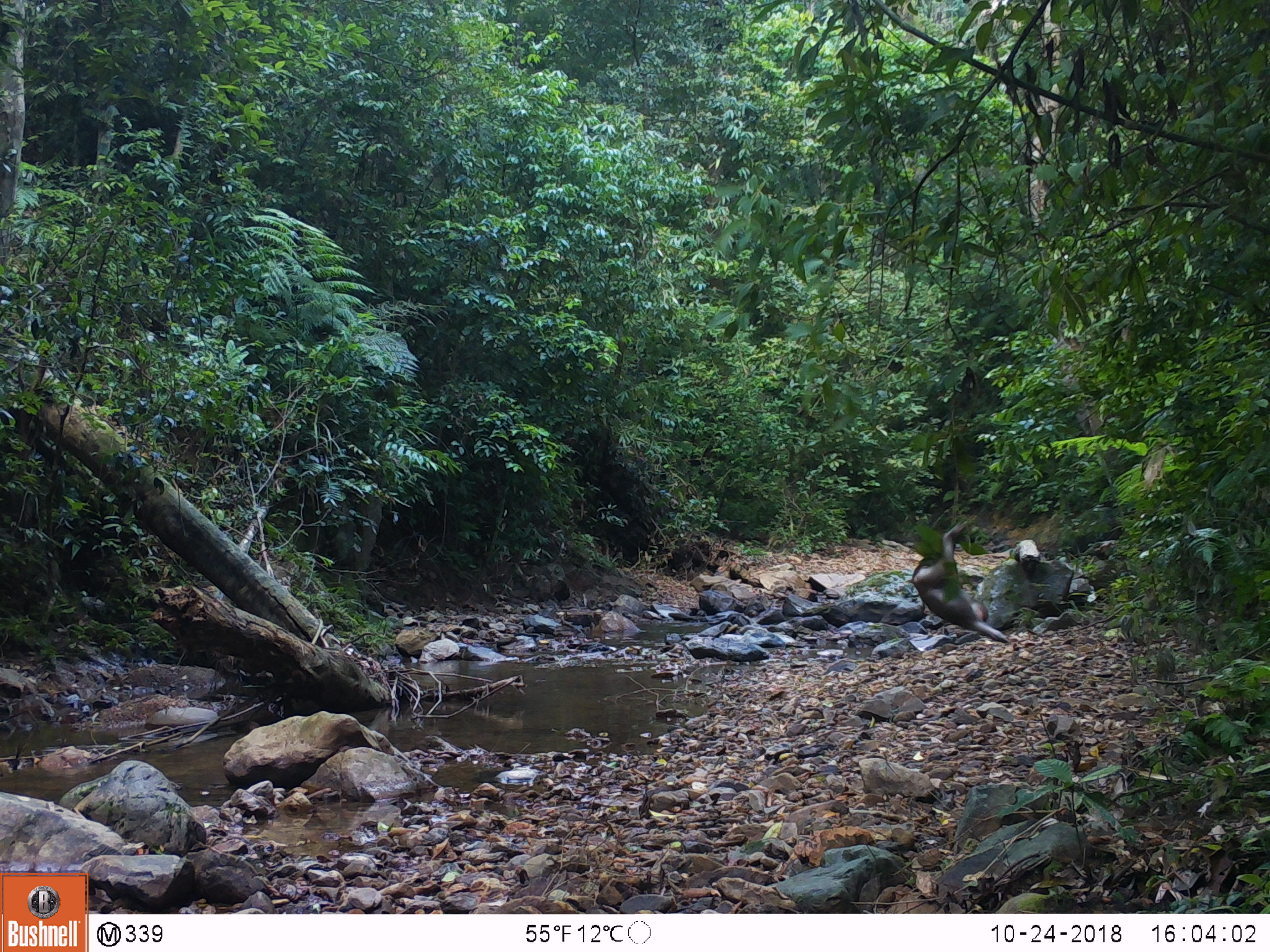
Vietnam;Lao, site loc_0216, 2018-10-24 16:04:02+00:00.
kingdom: Animalia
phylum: Chordata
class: Mammalia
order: Primates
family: Cercopithecidae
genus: Macaca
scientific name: Macaca nemestrina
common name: pig-tailed macaque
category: pig tailed macaque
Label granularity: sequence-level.